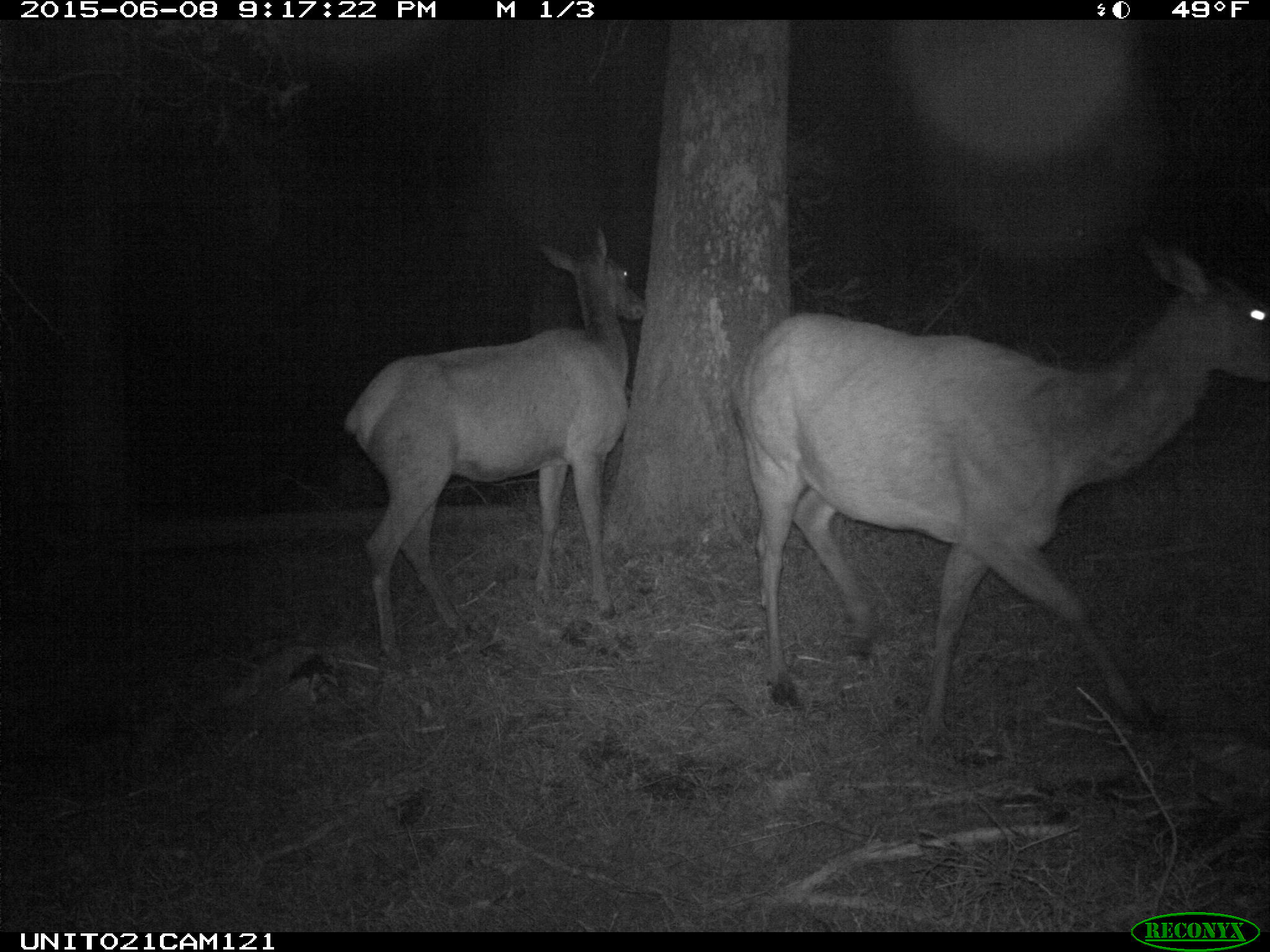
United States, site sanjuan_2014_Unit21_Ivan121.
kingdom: Animalia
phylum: Chordata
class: Mammalia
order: Artiodactyla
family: Cervidae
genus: Cervus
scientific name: Cervus elaphus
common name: red deer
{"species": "Cervus elaphus (red deer)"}